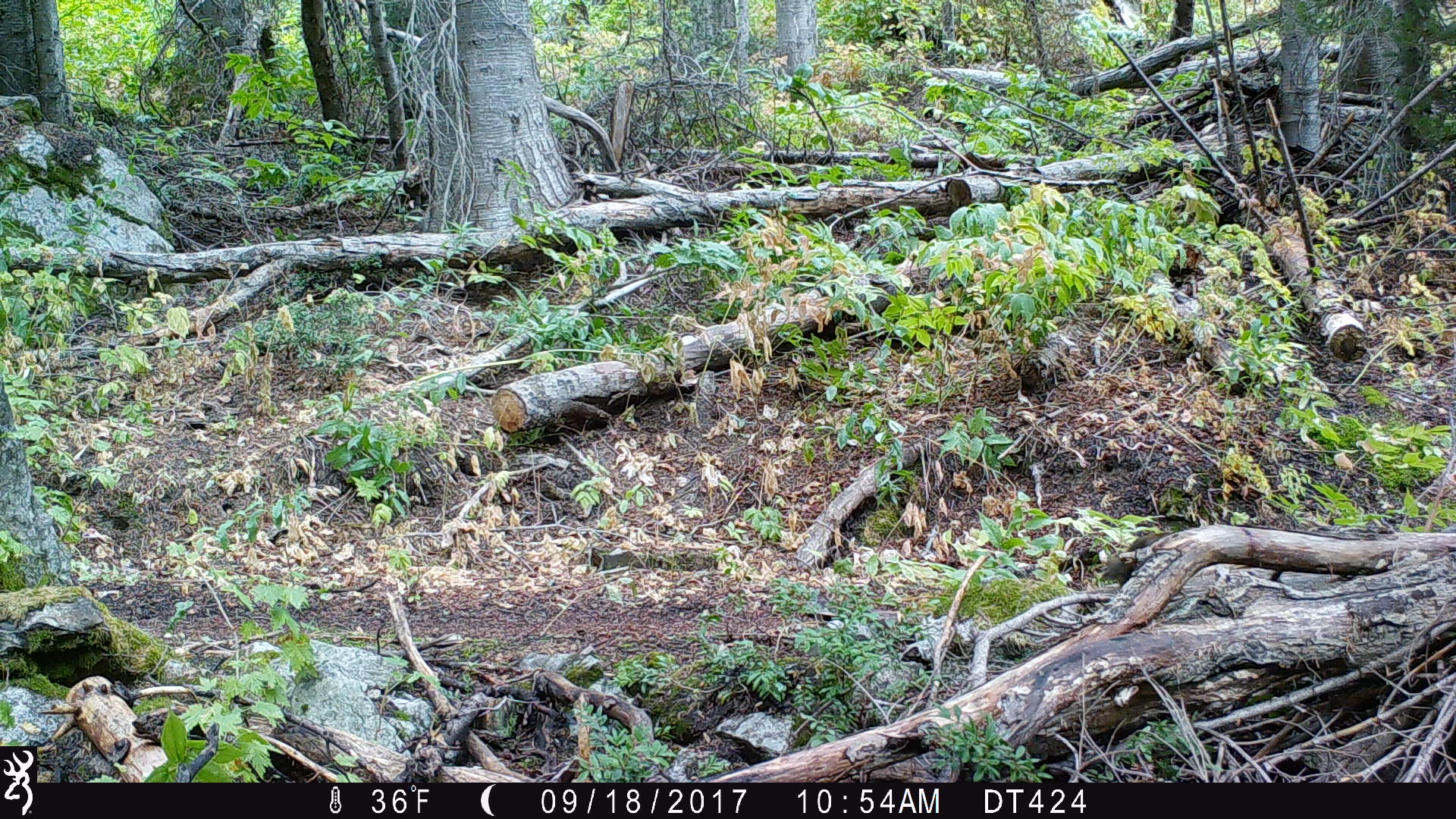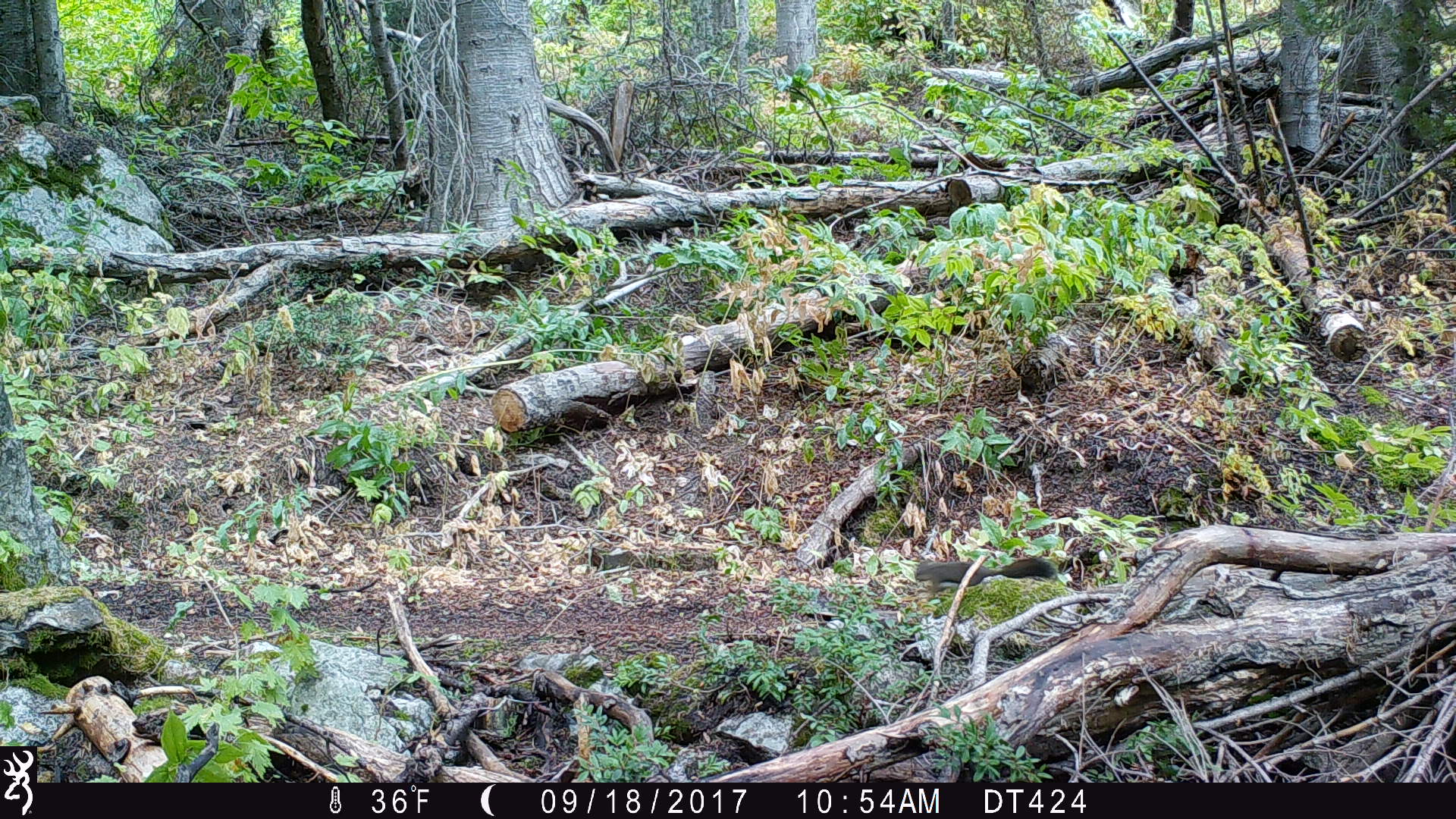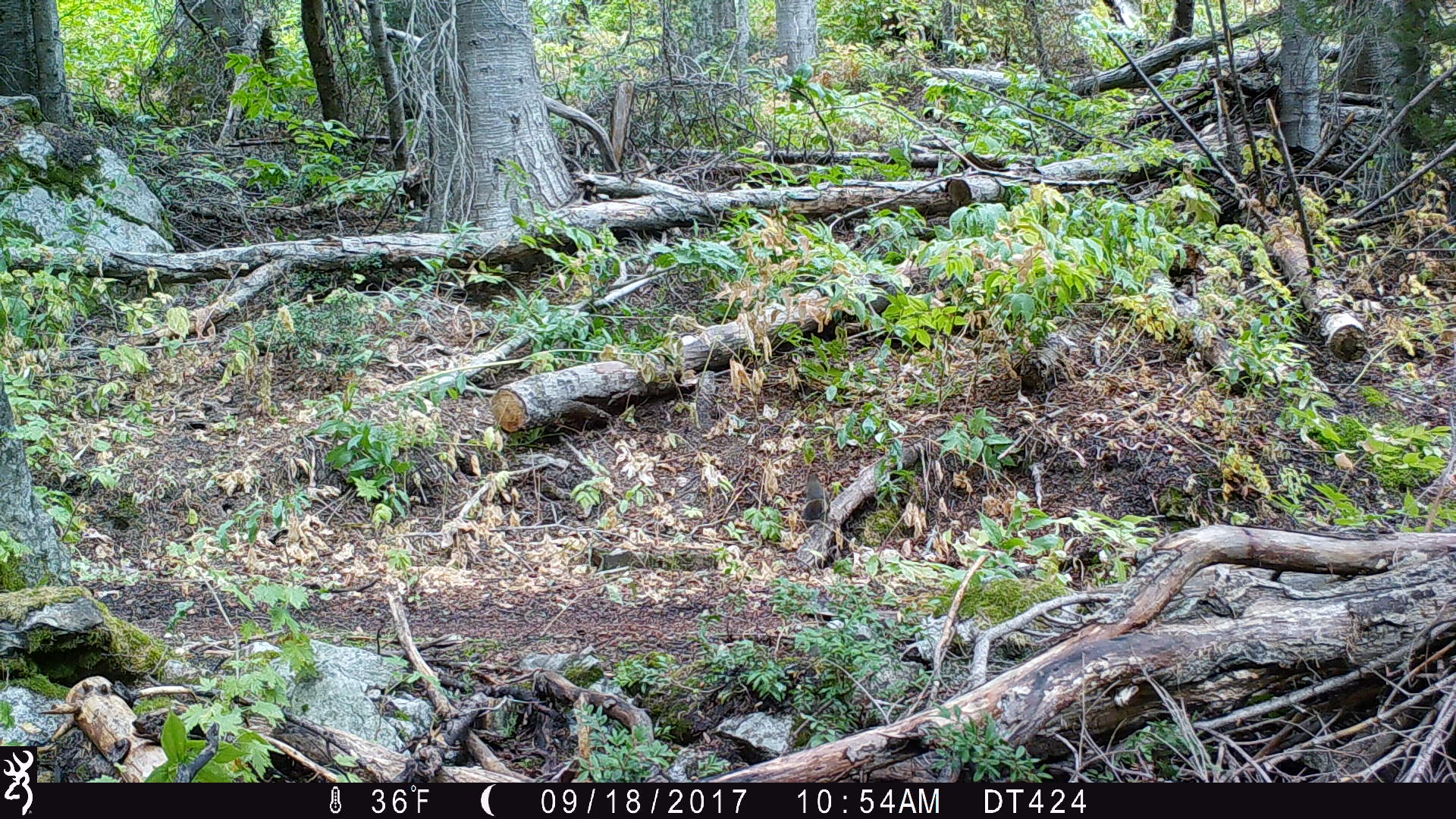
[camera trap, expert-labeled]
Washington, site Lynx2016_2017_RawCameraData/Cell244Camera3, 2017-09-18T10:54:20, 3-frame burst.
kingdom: Animalia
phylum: Chordata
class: Mammalia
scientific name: Mammalia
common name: small mammal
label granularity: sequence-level